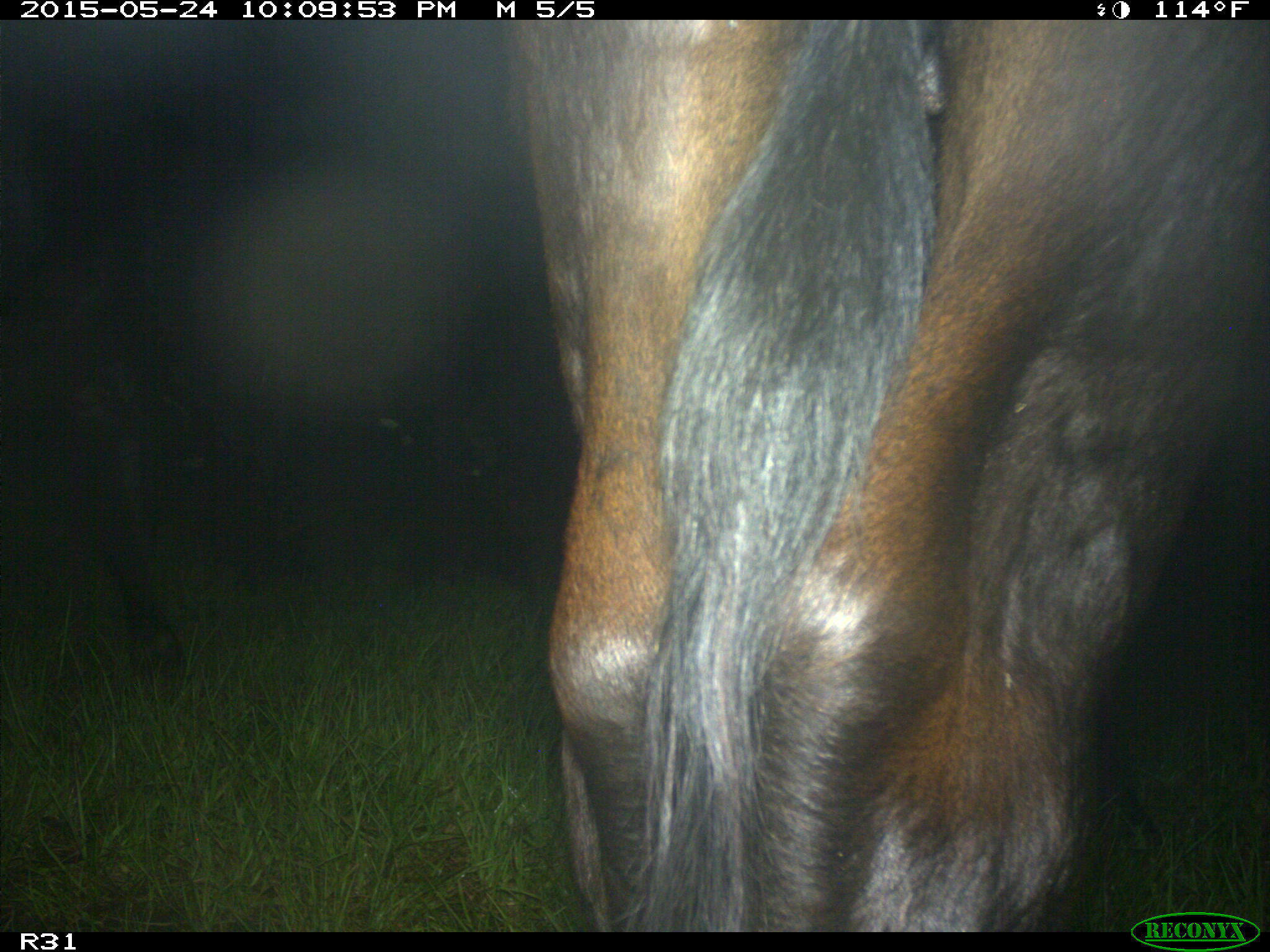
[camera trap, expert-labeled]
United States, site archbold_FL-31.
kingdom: Animalia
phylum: Chordata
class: Mammalia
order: Artiodactyla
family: Bovidae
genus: Bos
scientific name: Bos taurus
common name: domestic cow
Bos taurus (domestic cow).